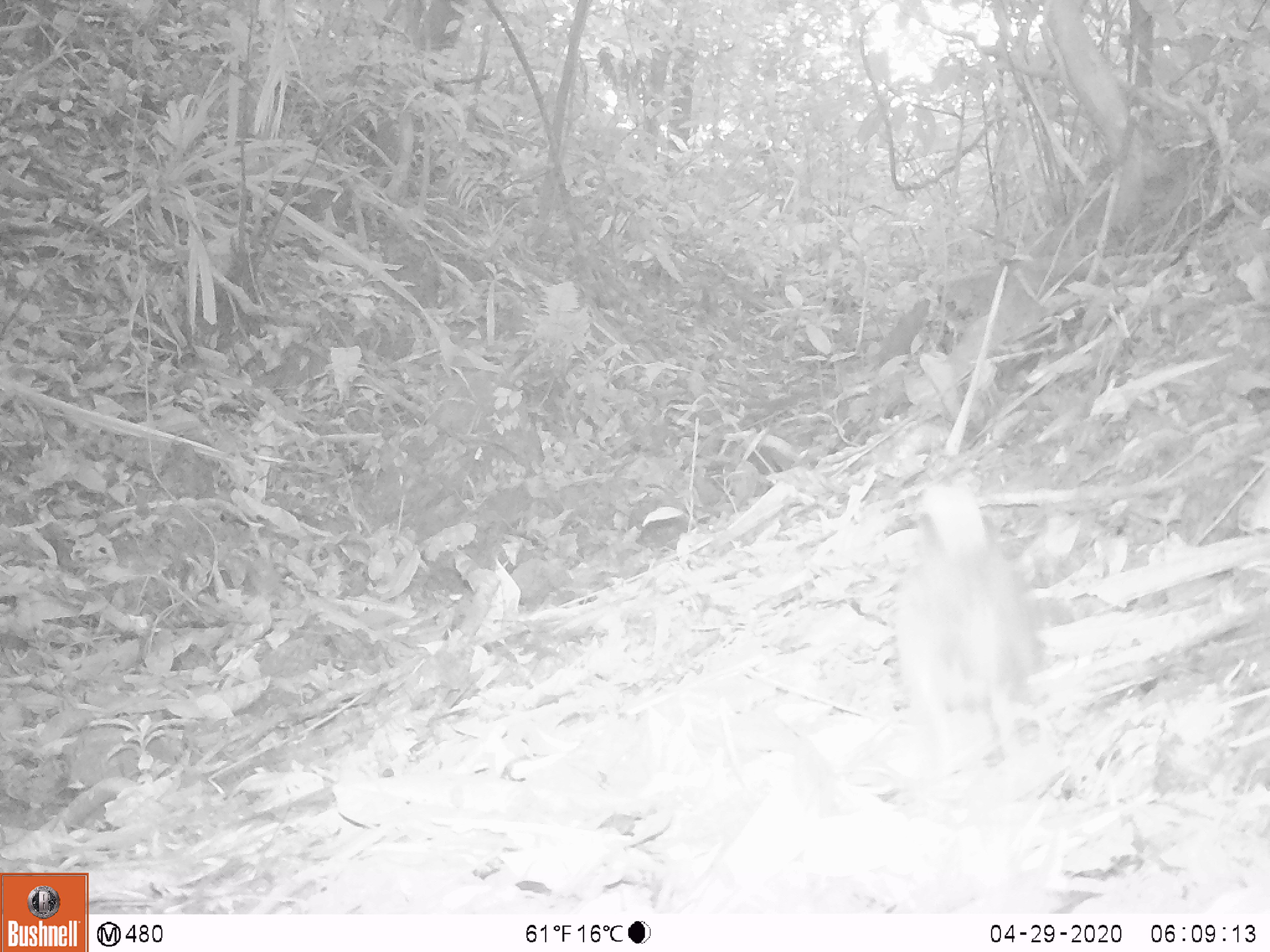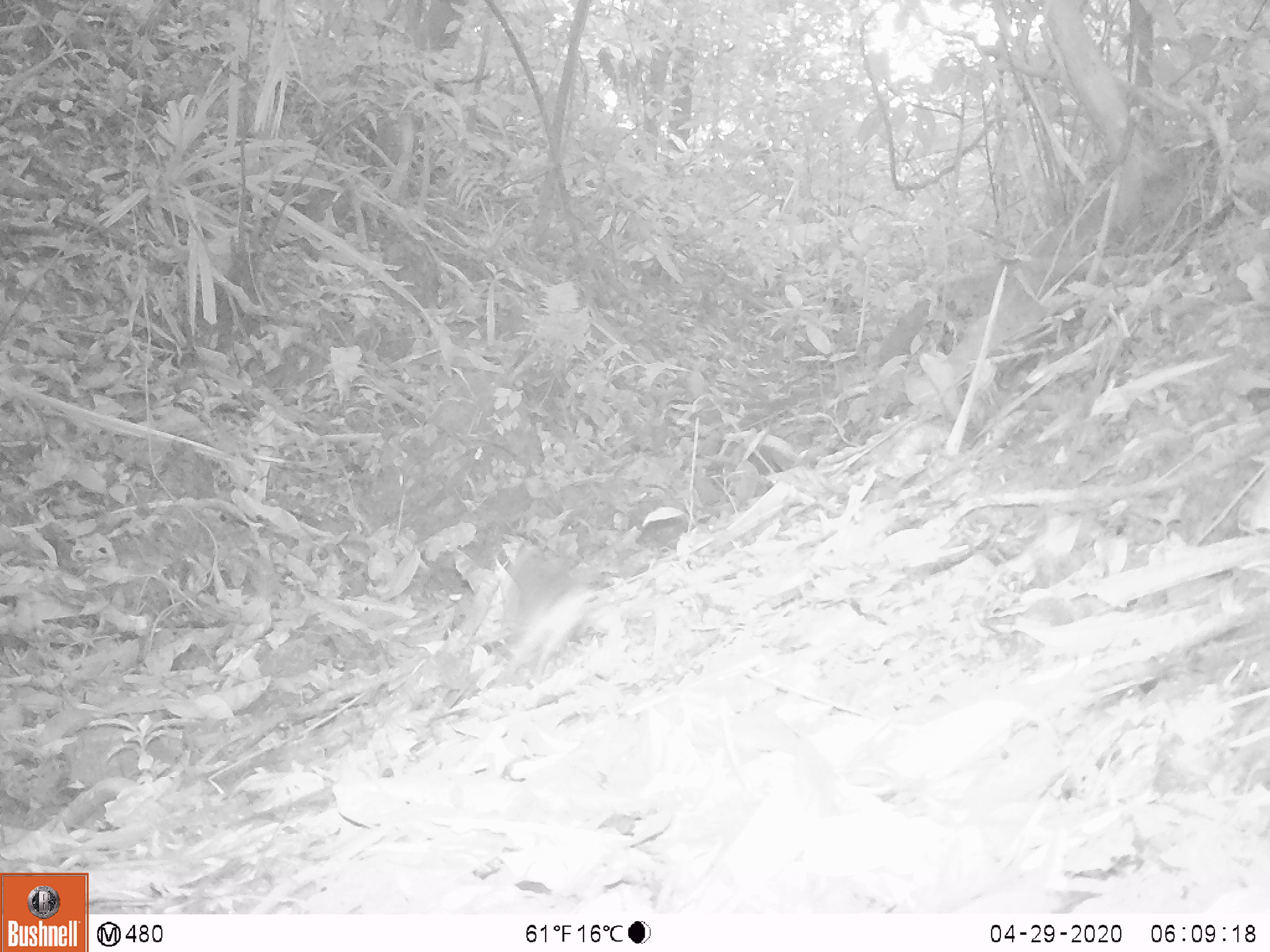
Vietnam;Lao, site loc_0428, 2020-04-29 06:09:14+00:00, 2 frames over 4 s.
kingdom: Animalia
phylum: Chordata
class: Aves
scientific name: Aves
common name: bird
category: unidentified bird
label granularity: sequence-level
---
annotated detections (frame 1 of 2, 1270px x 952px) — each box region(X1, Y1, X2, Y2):
unidentified bird: region(894, 481, 1039, 796)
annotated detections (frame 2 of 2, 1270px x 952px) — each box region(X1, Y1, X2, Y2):
unidentified bird: region(488, 544, 601, 688)